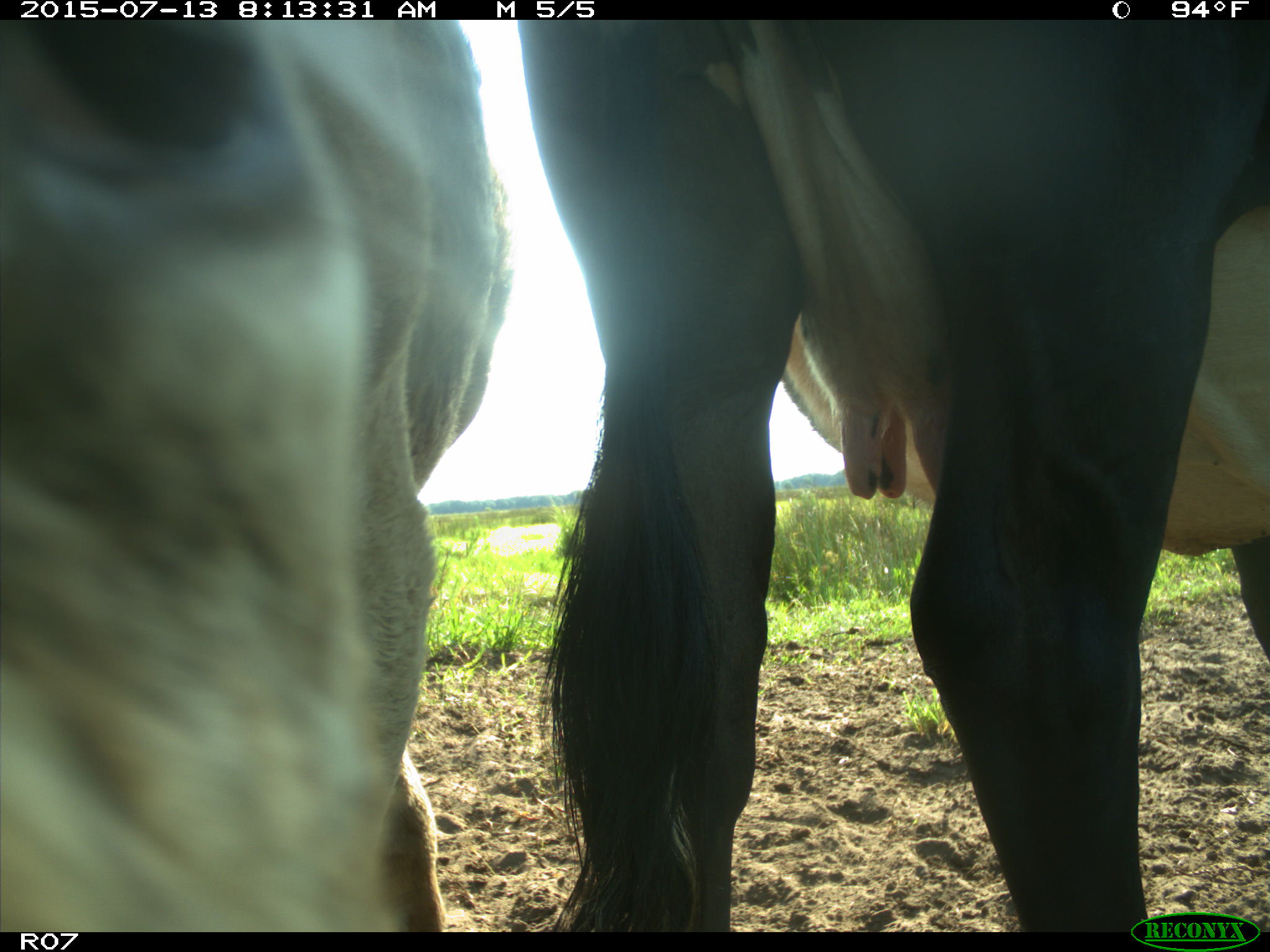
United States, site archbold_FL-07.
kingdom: Animalia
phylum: Chordata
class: Mammalia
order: Artiodactyla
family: Bovidae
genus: Bos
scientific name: Bos taurus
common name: domestic cow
Bos taurus (domestic cow).